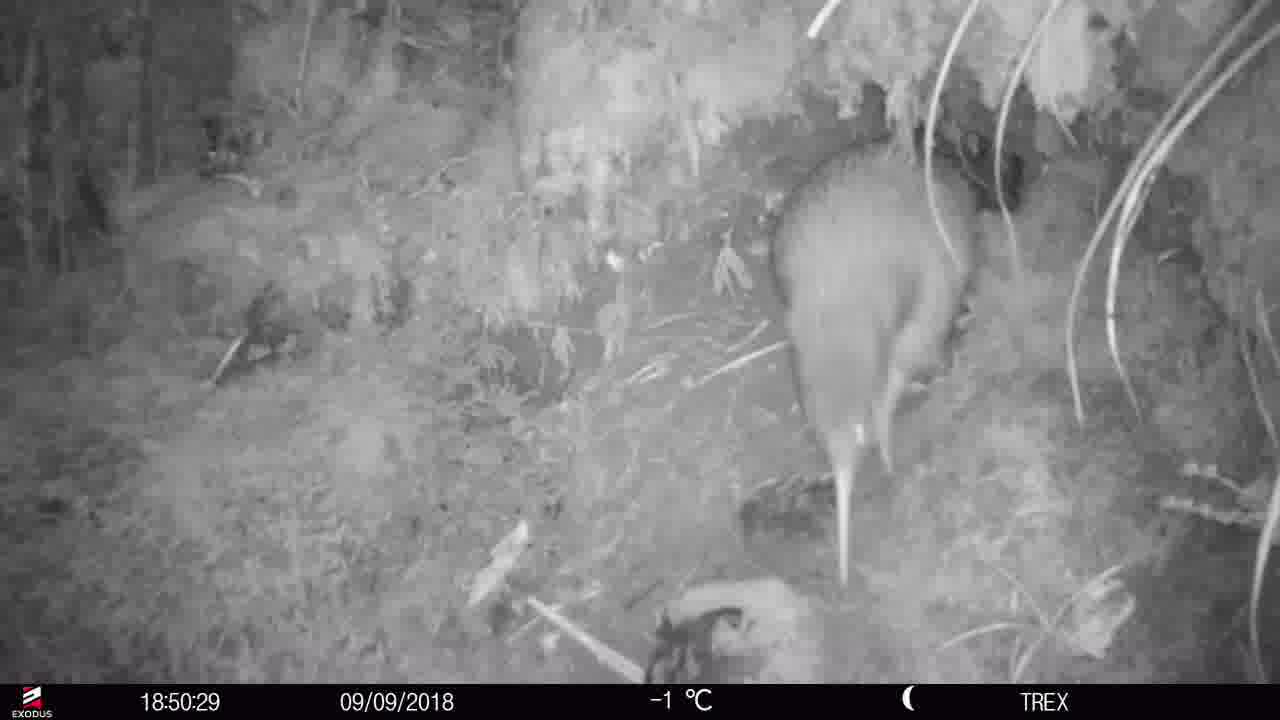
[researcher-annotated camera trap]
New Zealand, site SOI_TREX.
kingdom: Animalia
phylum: Chordata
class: Aves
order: Apterygiformes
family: Apterygidae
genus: Apteryx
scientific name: Apteryx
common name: kiwi